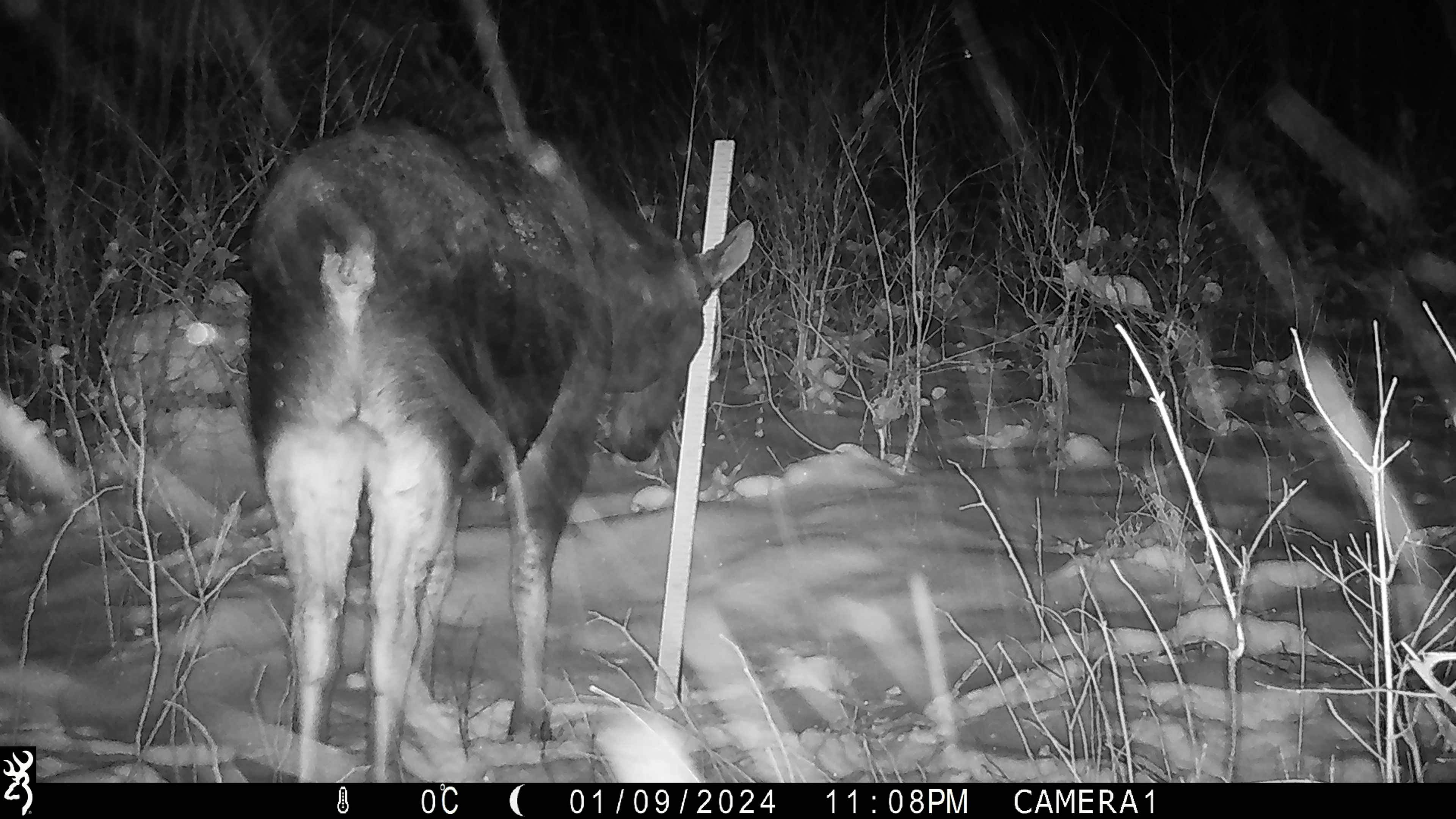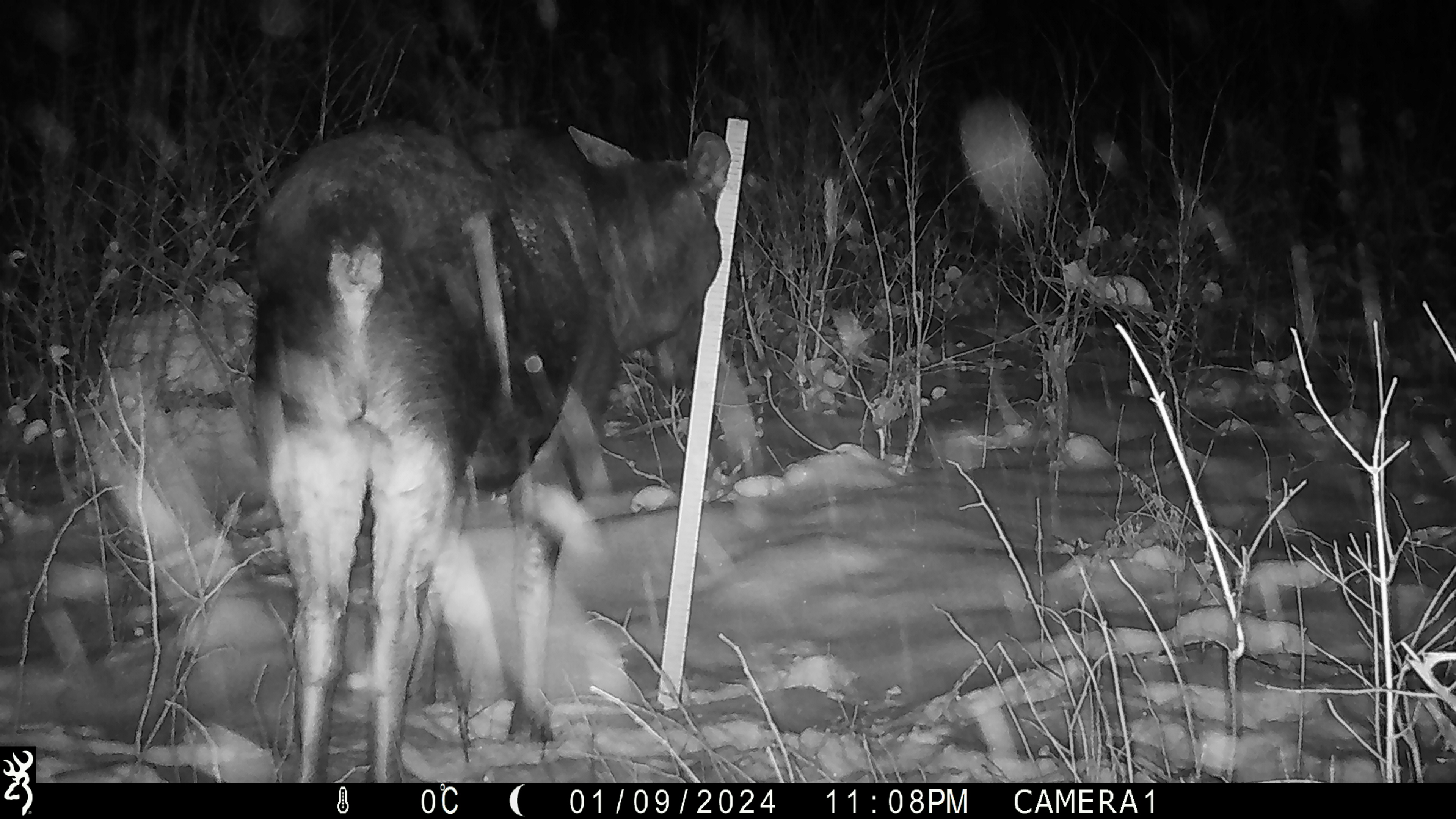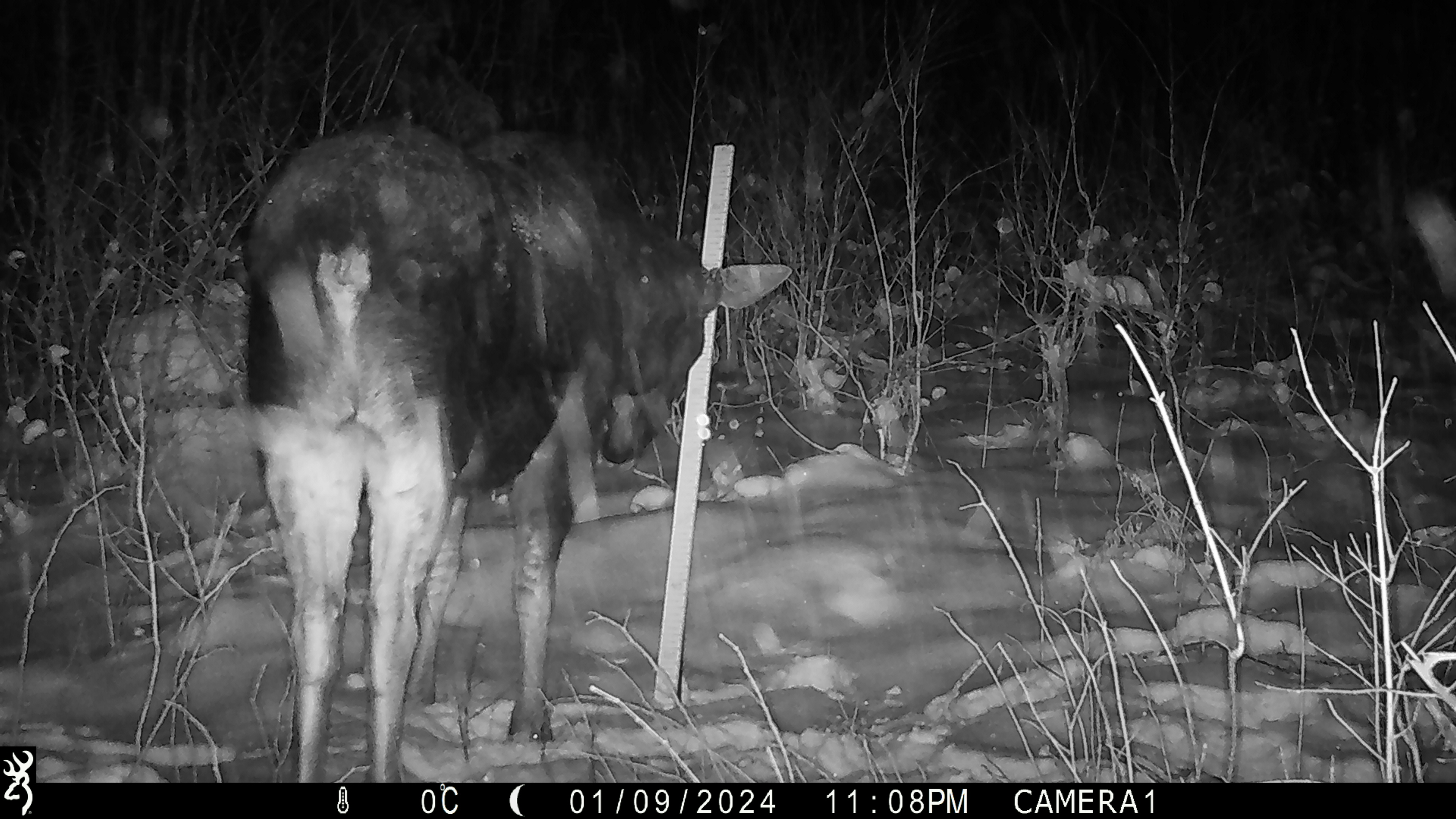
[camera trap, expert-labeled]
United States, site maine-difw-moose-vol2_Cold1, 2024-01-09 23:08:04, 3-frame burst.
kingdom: Animalia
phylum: Chordata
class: Mammalia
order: Artiodactyla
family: Cervidae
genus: Alces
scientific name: Alces alces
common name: moose